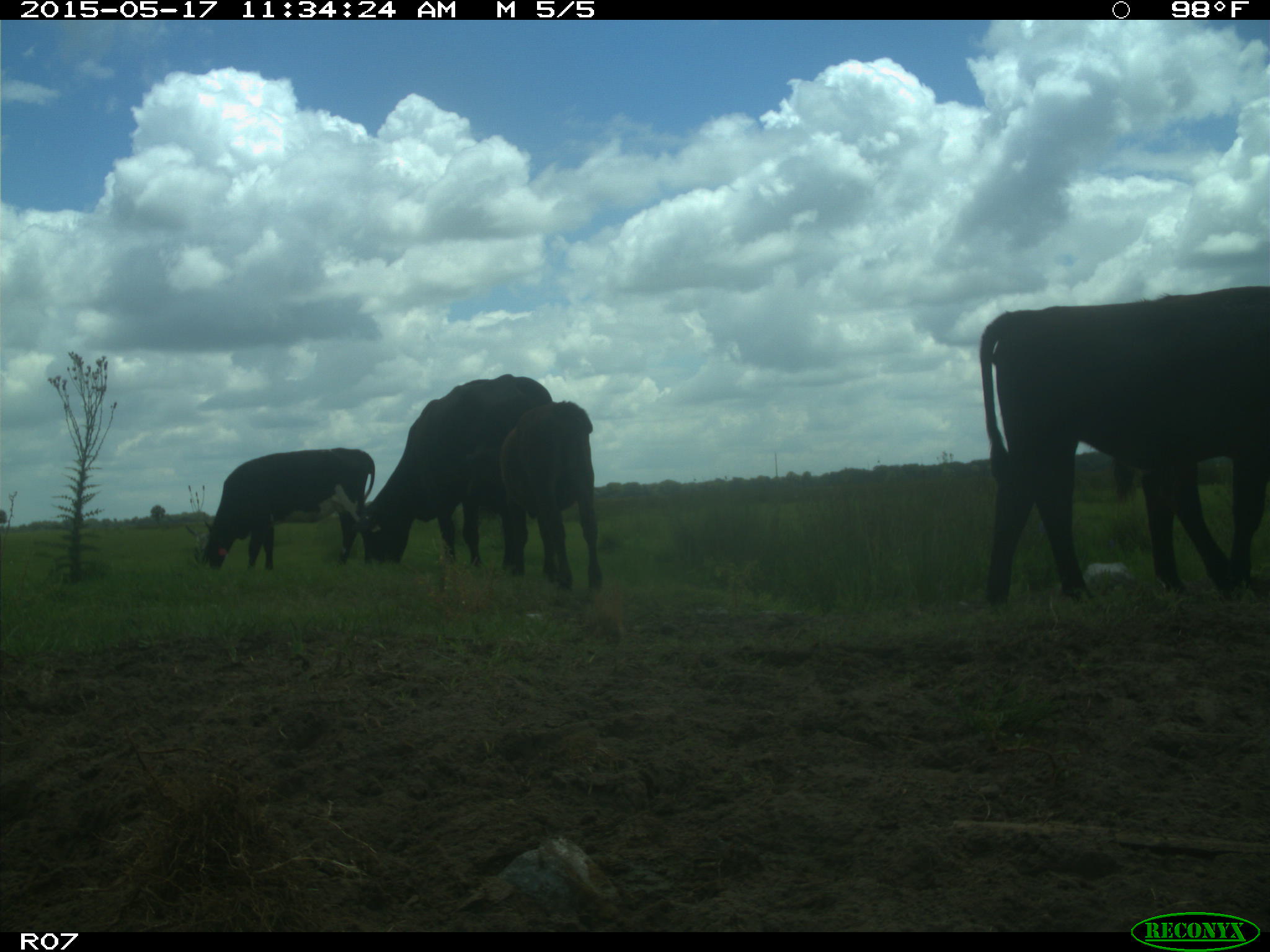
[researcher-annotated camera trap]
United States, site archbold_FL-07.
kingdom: Animalia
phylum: Chordata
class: Mammalia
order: Artiodactyla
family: Bovidae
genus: Bos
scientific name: Bos taurus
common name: domestic cow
Bos taurus (domestic cow).